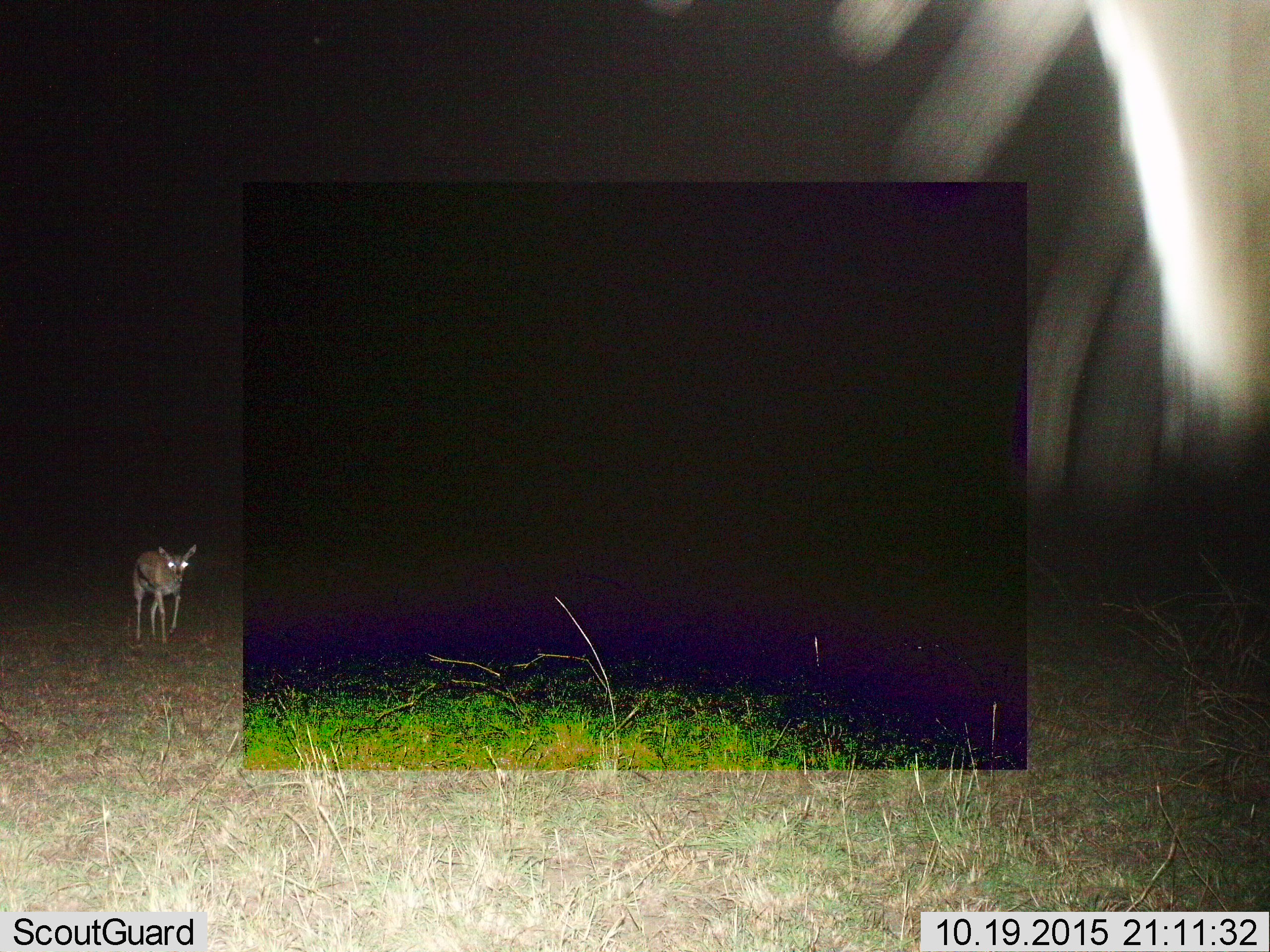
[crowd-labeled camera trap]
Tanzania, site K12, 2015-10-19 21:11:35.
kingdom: Animalia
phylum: Chordata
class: Mammalia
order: Artiodactyla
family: Bovidae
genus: Eudorcas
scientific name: Eudorcas thomsonii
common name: thomson's gazelle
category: gazellethomsons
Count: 1.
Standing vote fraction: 33%.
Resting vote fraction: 0%.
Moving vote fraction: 78%.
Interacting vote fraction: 0%.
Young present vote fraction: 0%.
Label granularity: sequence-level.